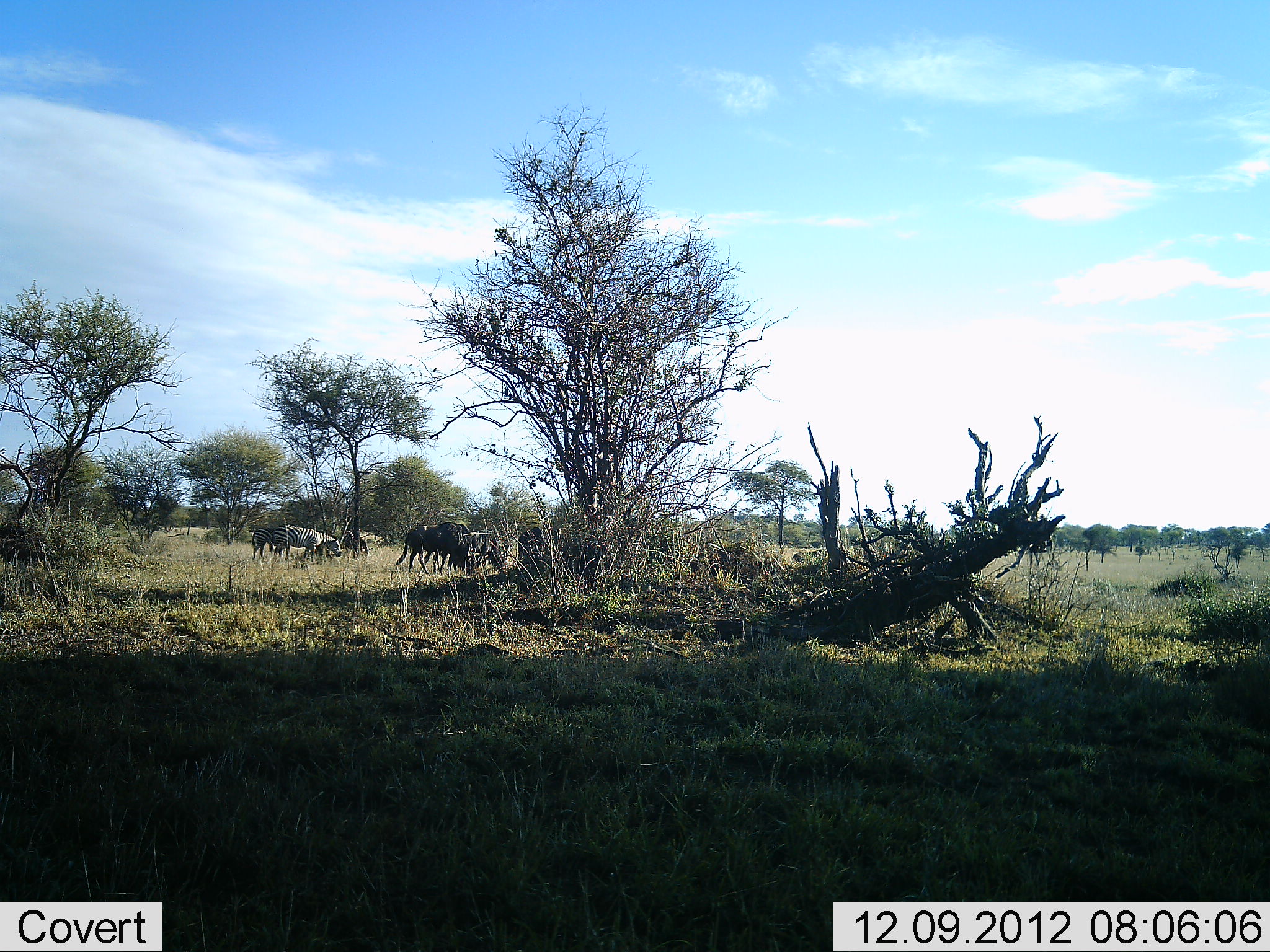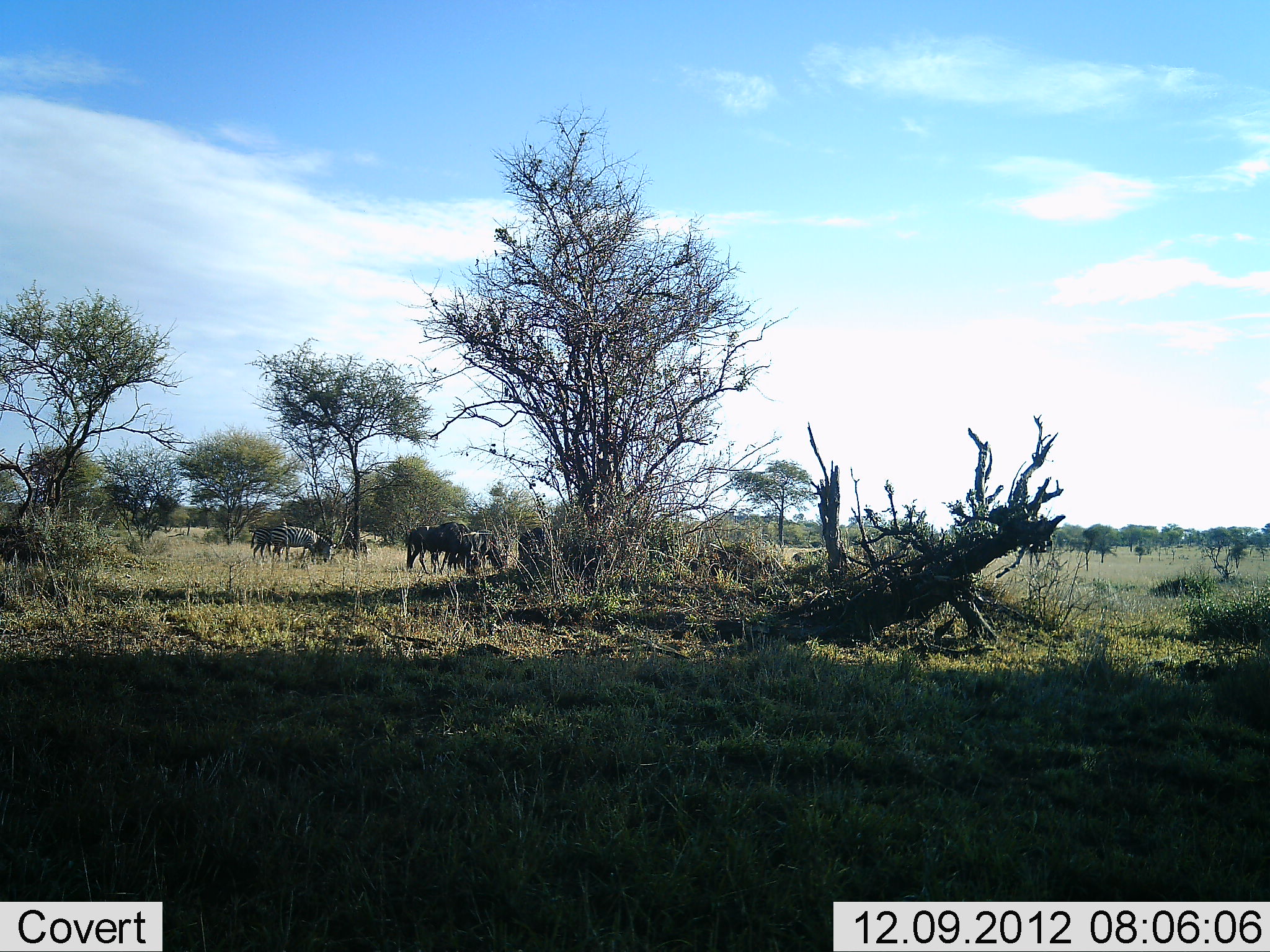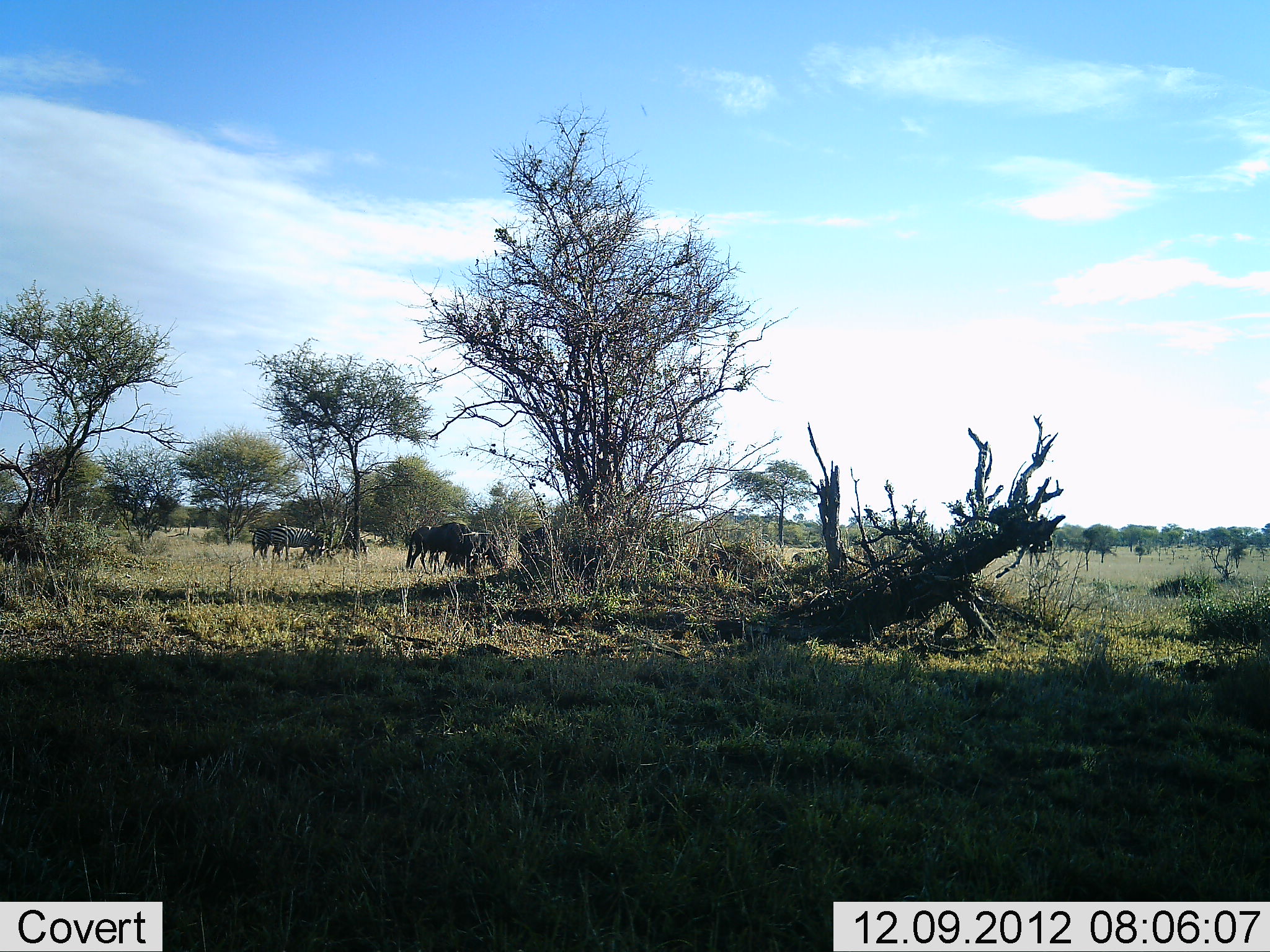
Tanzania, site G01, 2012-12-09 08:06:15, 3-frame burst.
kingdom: Animalia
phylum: Chordata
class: Mammalia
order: Artiodactyla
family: Bovidae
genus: Connochaetes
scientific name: Connochaetes taurinus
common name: blue wildebeest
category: wildebeest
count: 4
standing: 56%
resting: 0%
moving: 12%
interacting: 0%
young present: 0%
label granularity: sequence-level